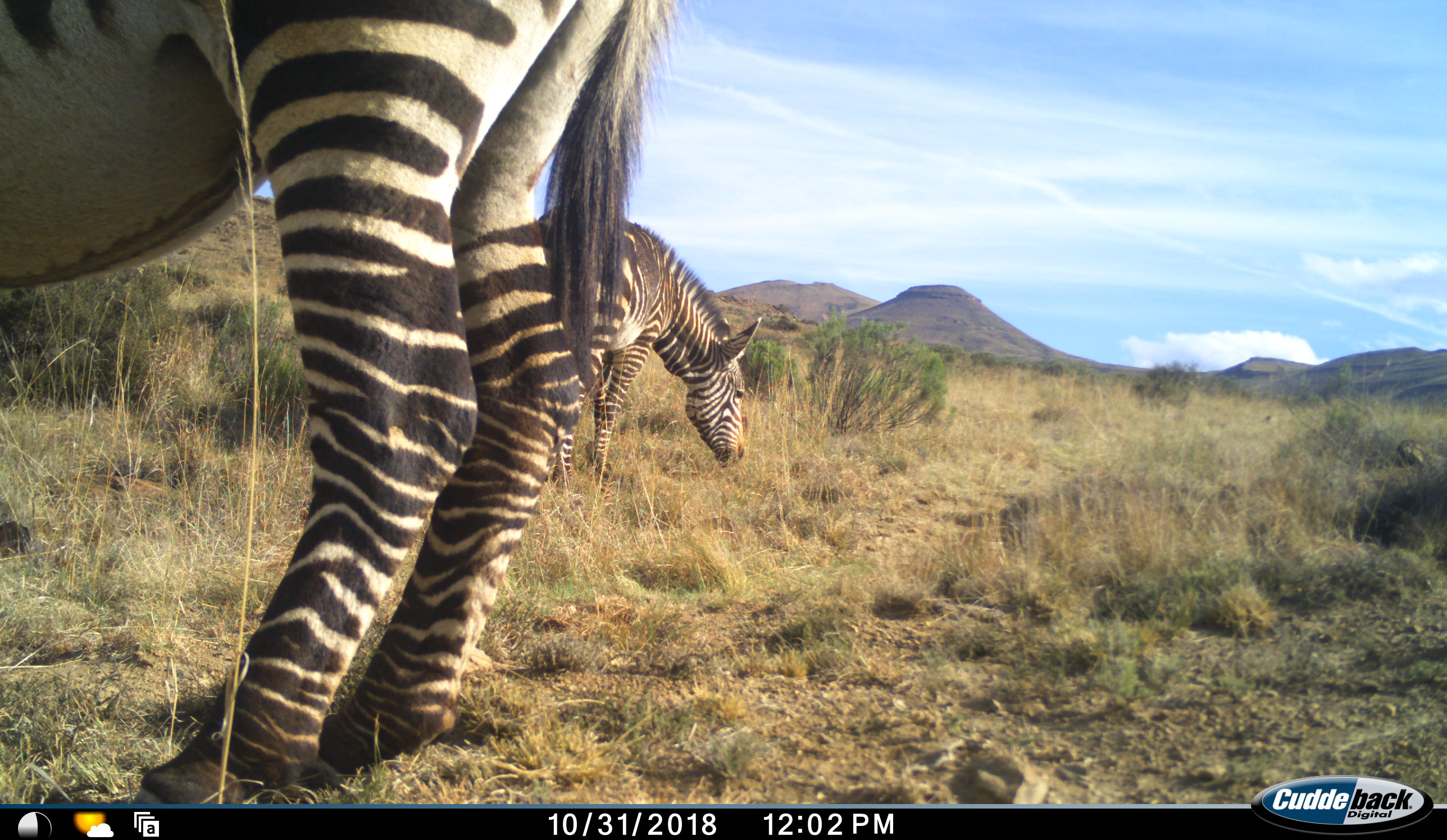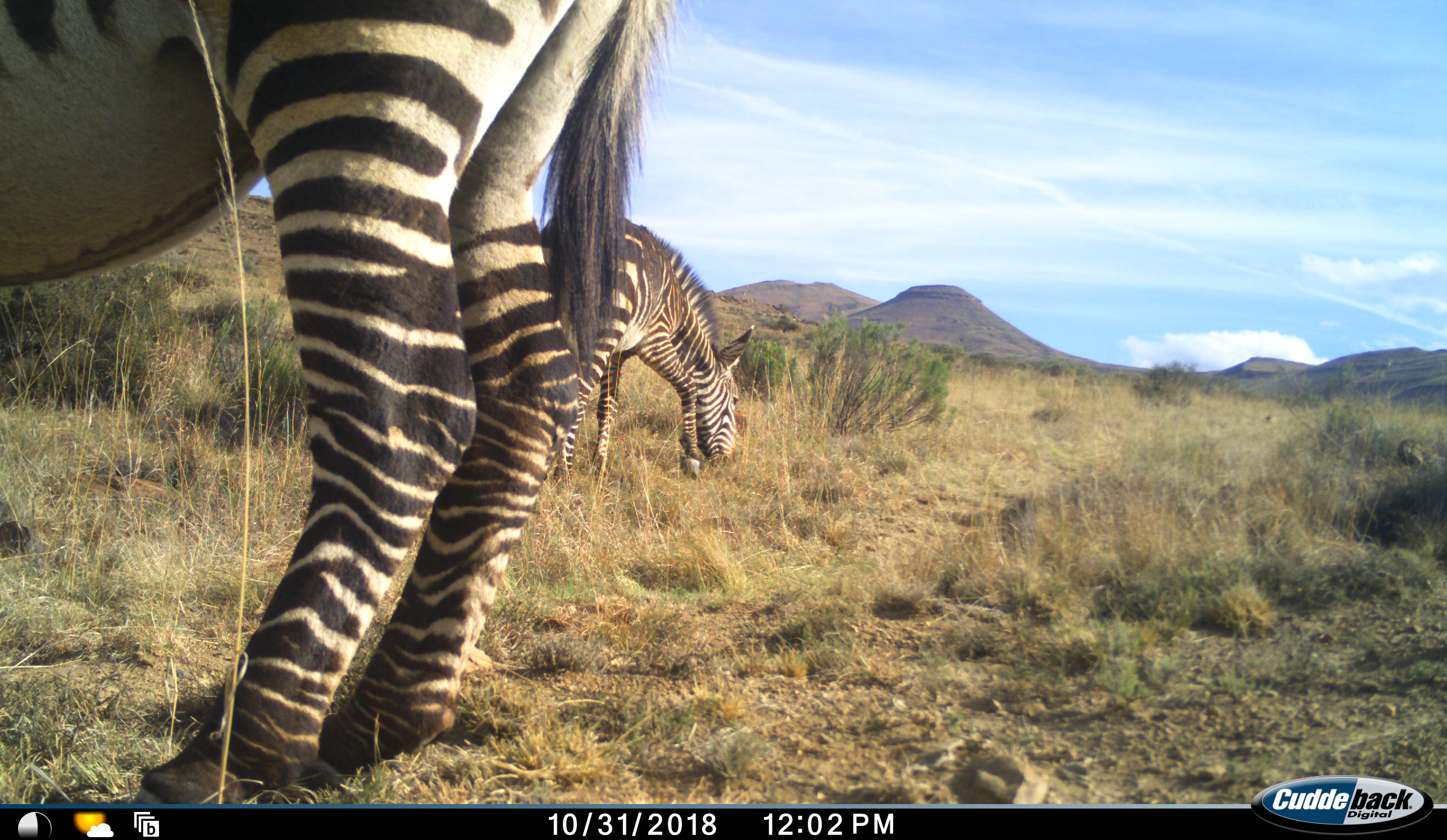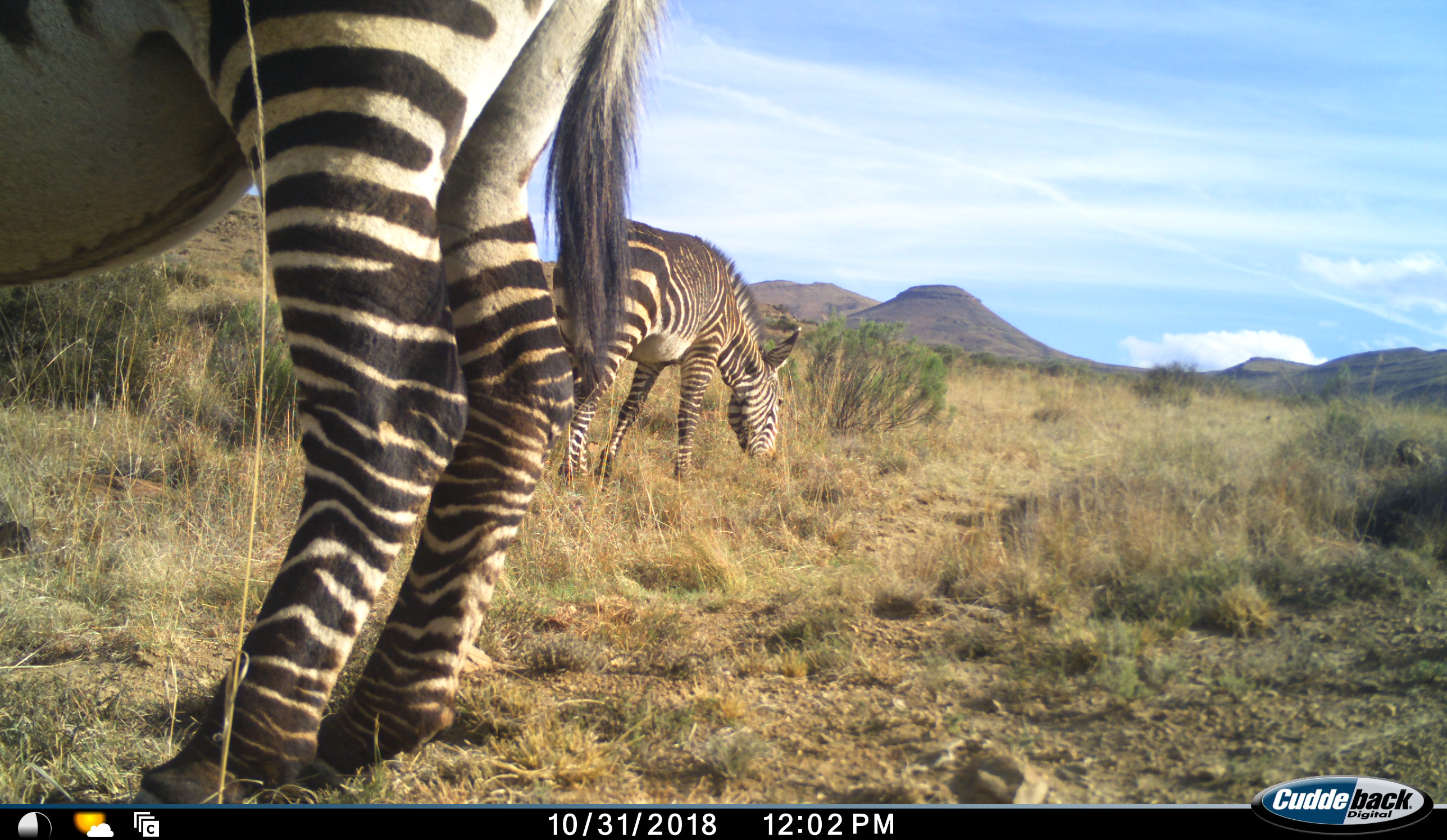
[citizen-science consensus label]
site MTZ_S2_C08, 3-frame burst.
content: unidentified animal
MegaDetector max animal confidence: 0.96